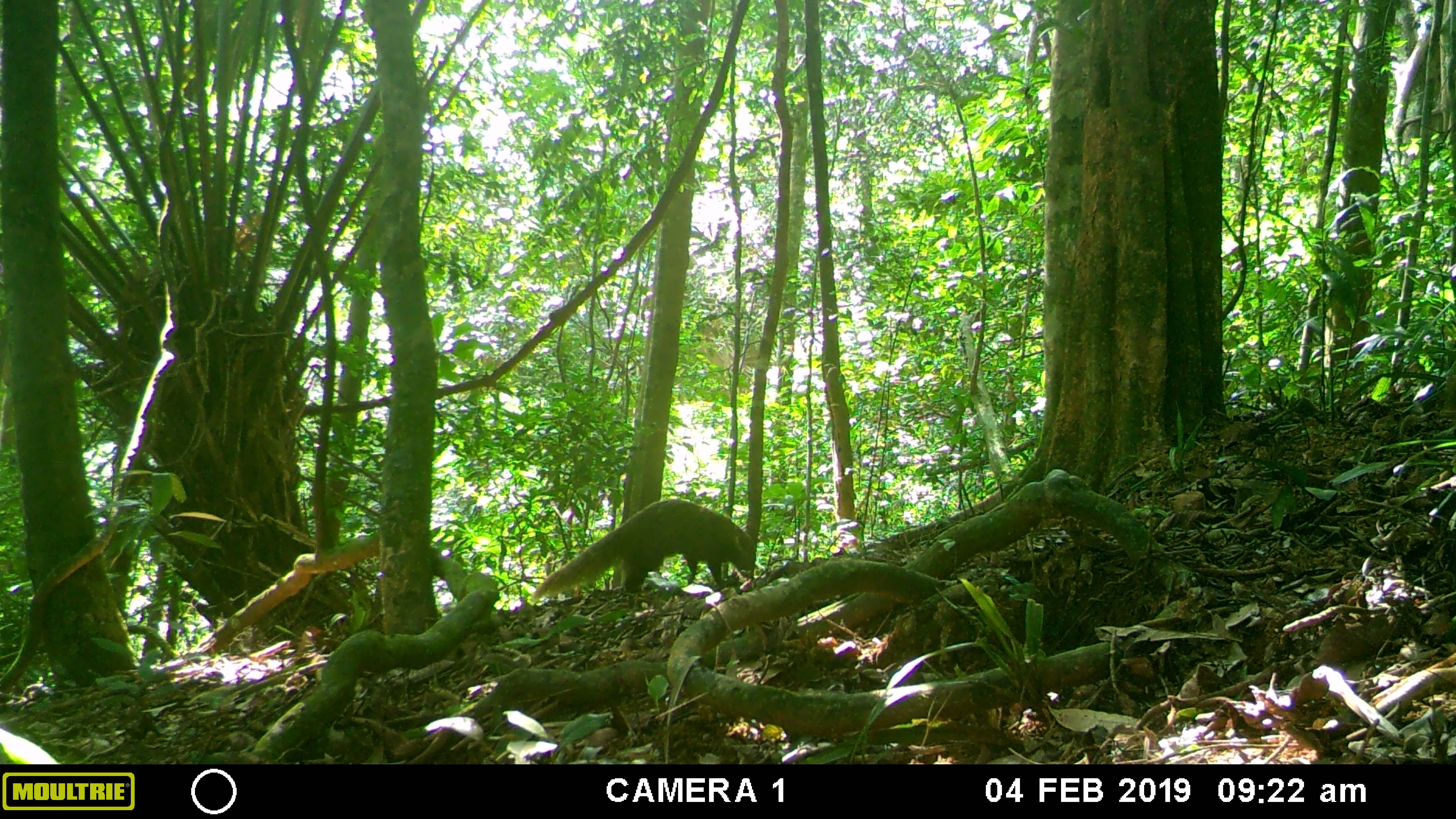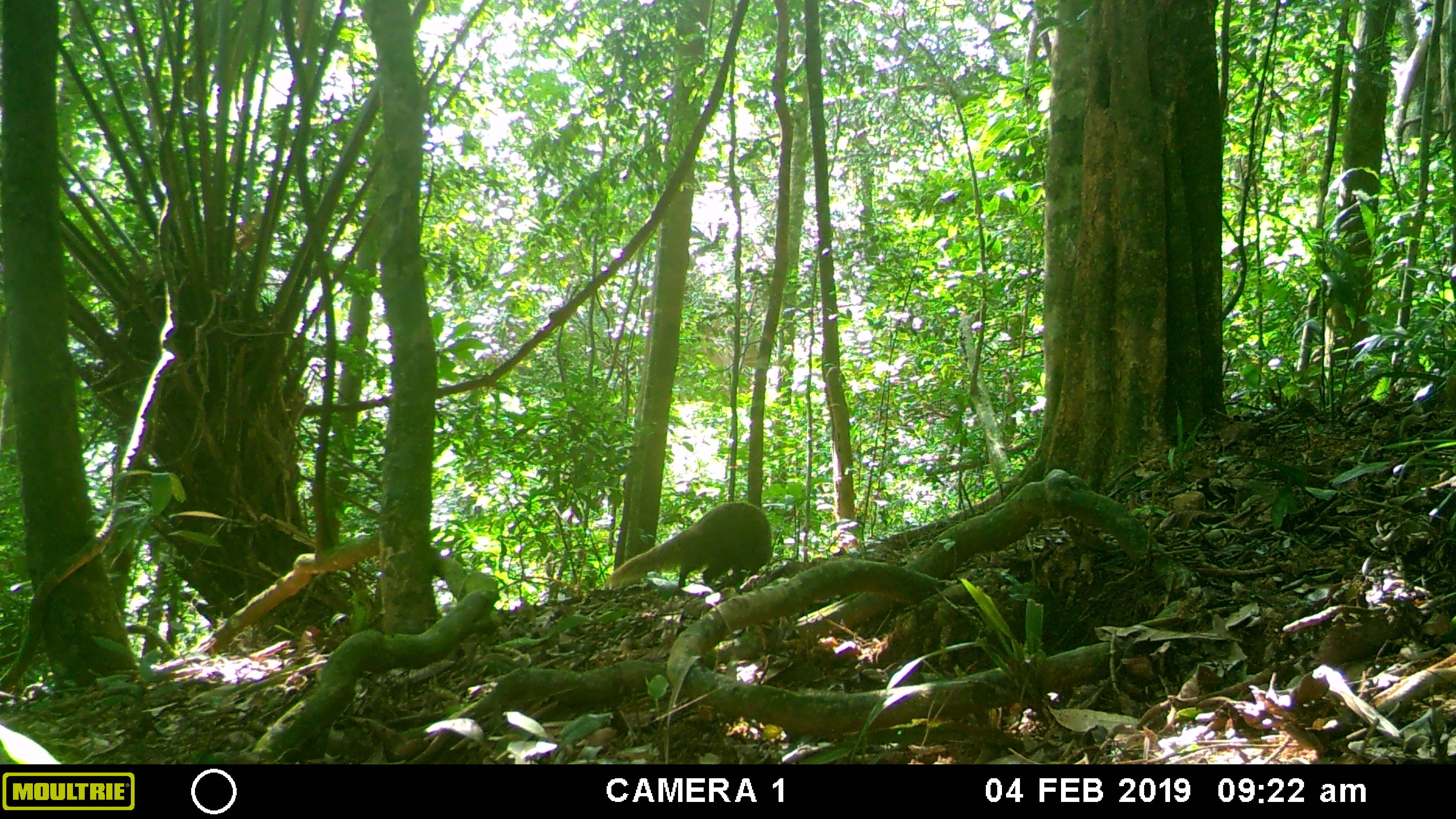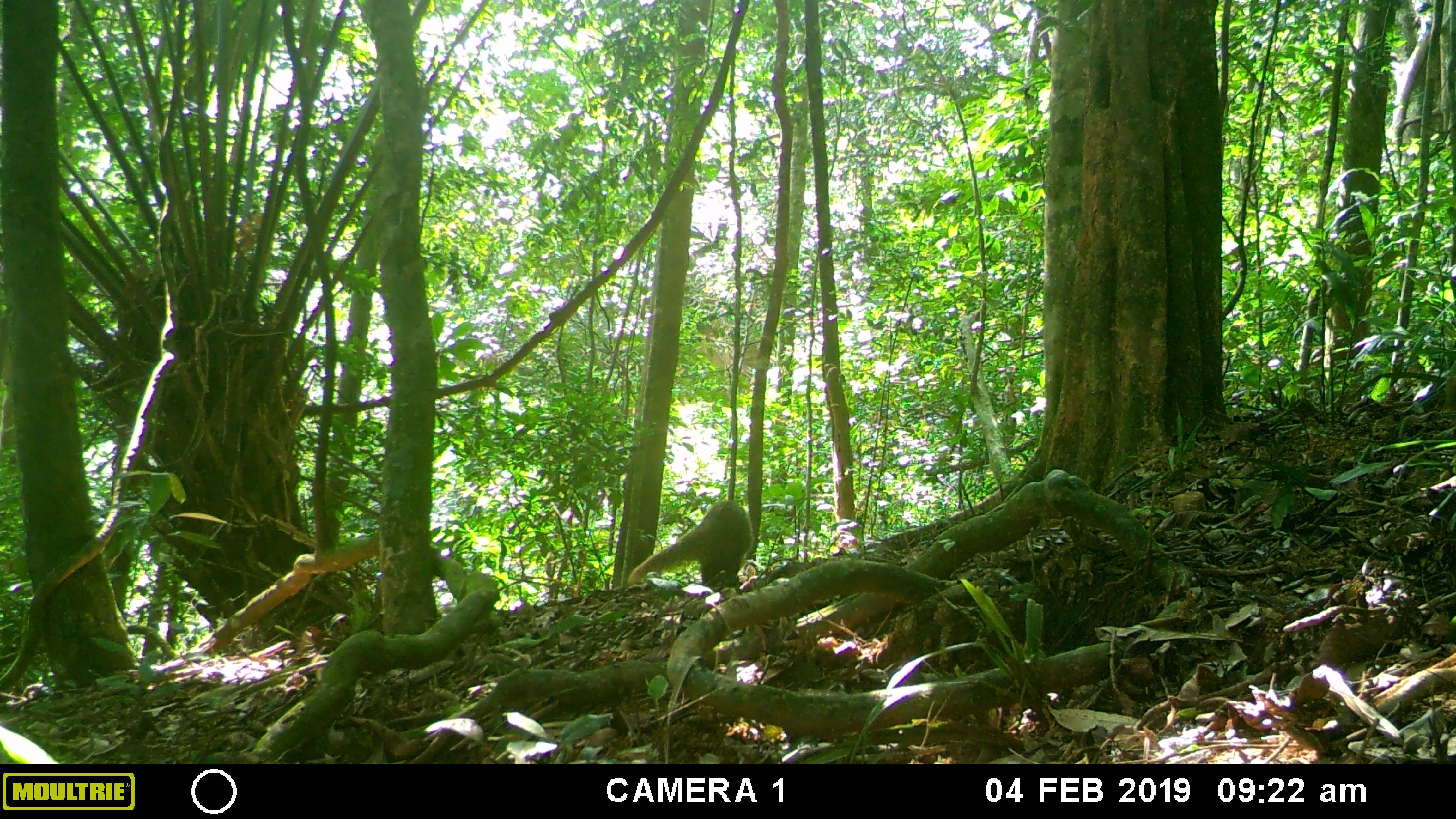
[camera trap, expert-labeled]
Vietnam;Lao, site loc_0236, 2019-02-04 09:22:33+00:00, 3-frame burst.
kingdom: Animalia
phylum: Chordata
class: Mammalia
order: Carnivora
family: Herpestidae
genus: Urva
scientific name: Urva urva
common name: crab-eating mongoose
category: crab eating mongoose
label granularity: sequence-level